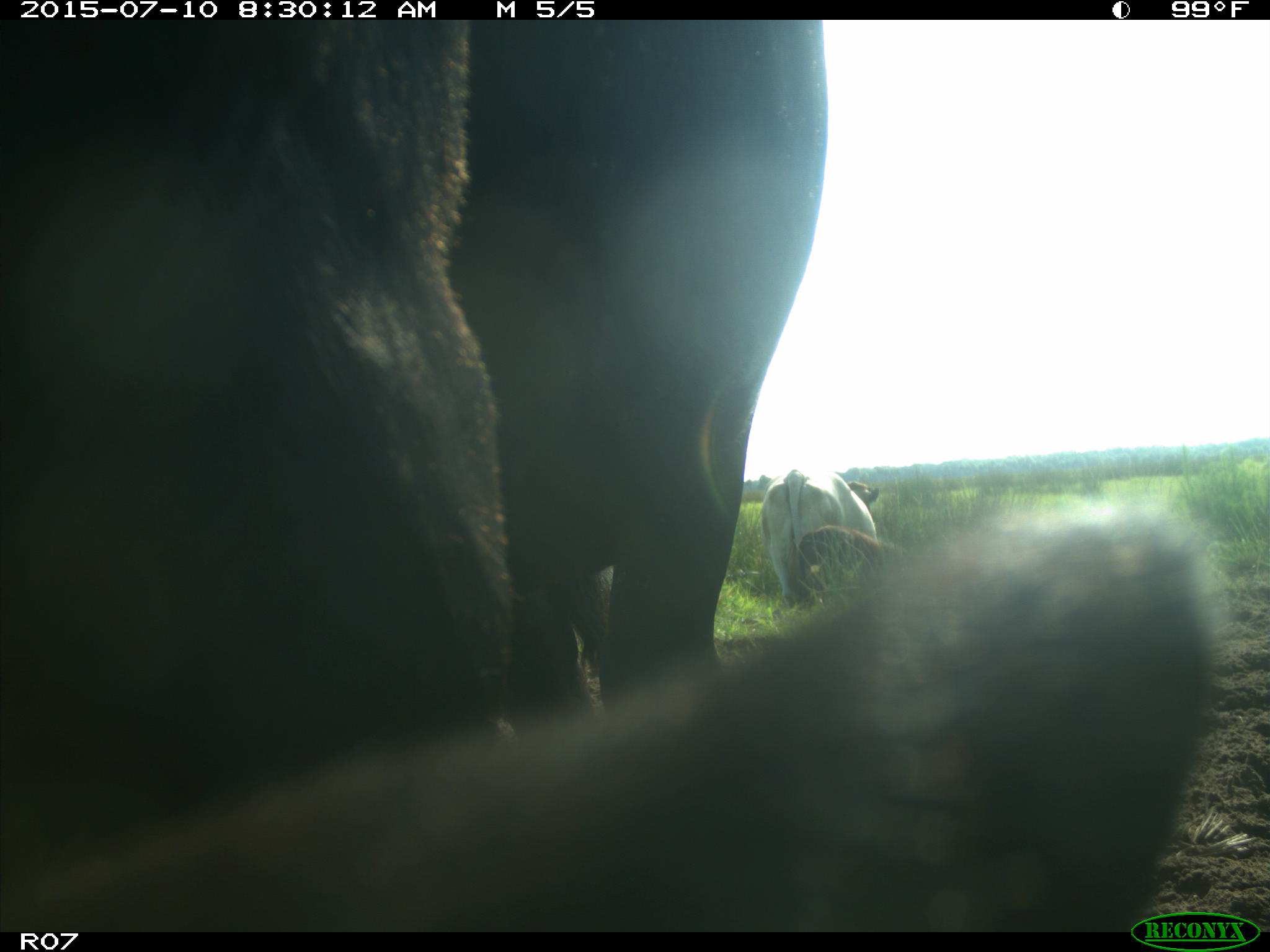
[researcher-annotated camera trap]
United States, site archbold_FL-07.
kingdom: Animalia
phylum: Chordata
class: Mammalia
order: Artiodactyla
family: Bovidae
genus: Bos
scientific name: Bos taurus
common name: domestic cow